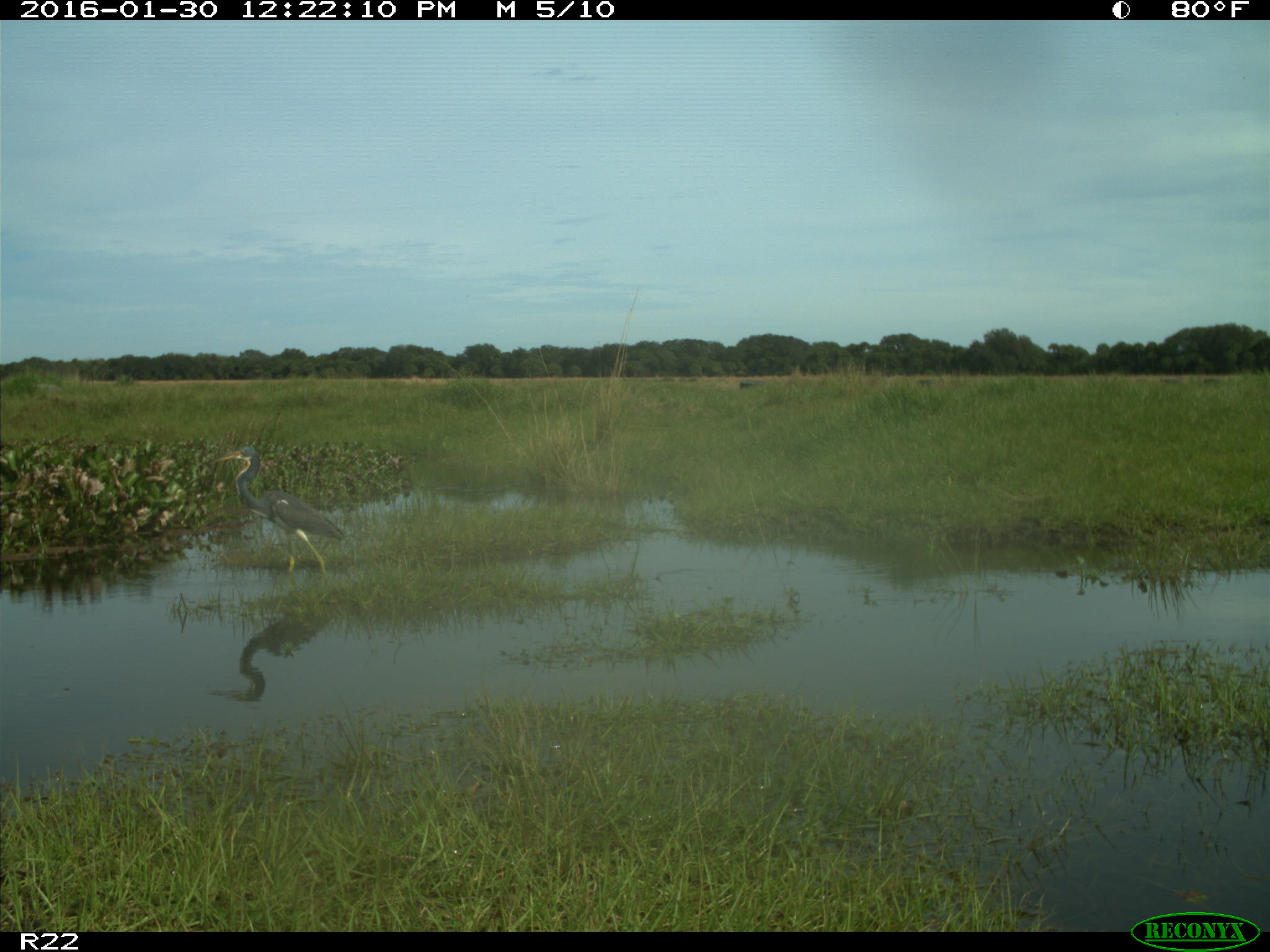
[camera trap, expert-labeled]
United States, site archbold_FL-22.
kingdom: Animalia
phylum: Chordata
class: Aves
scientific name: Aves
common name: birds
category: unidentified bird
Unidentified bird (birds) (Aves).